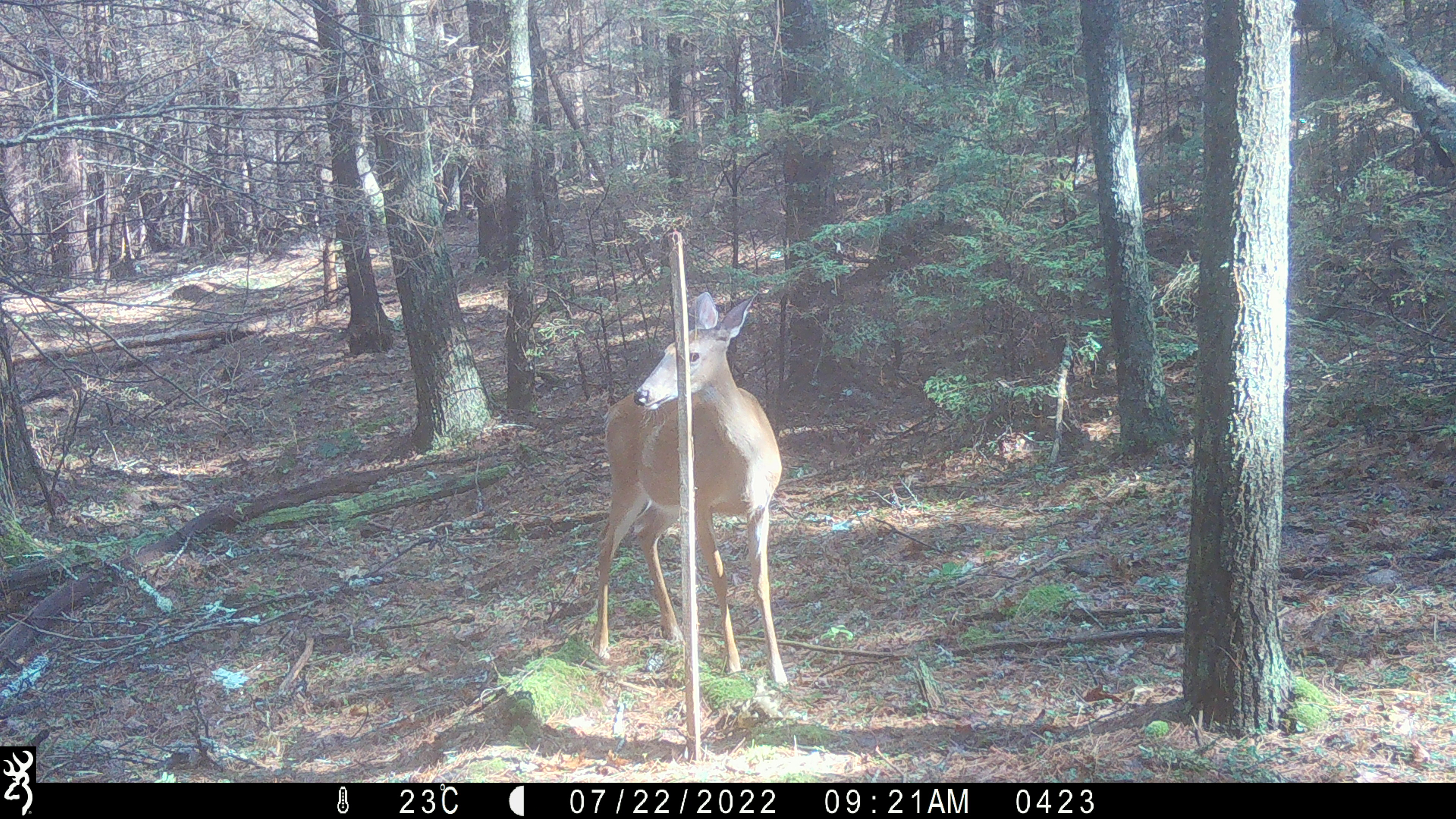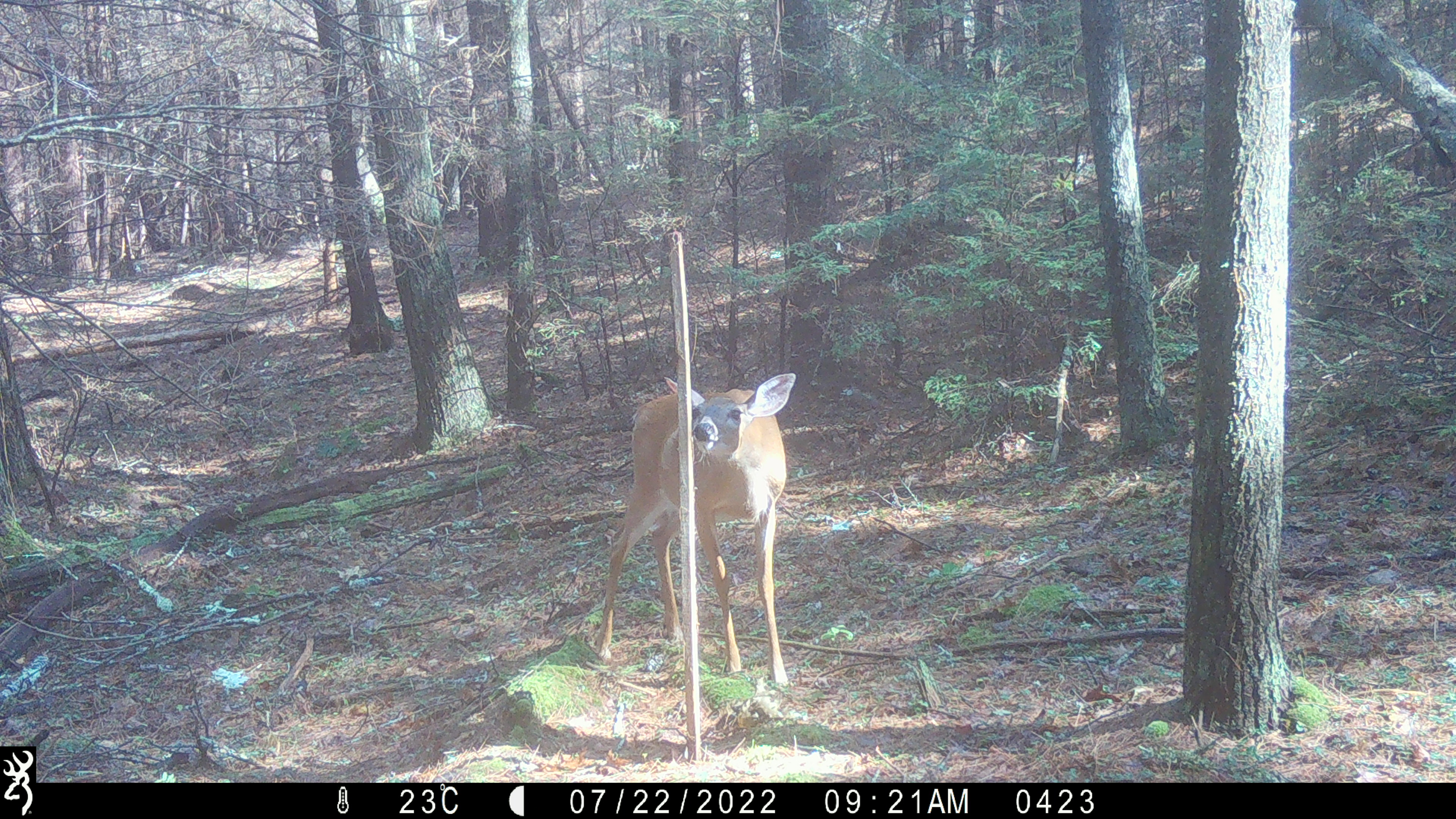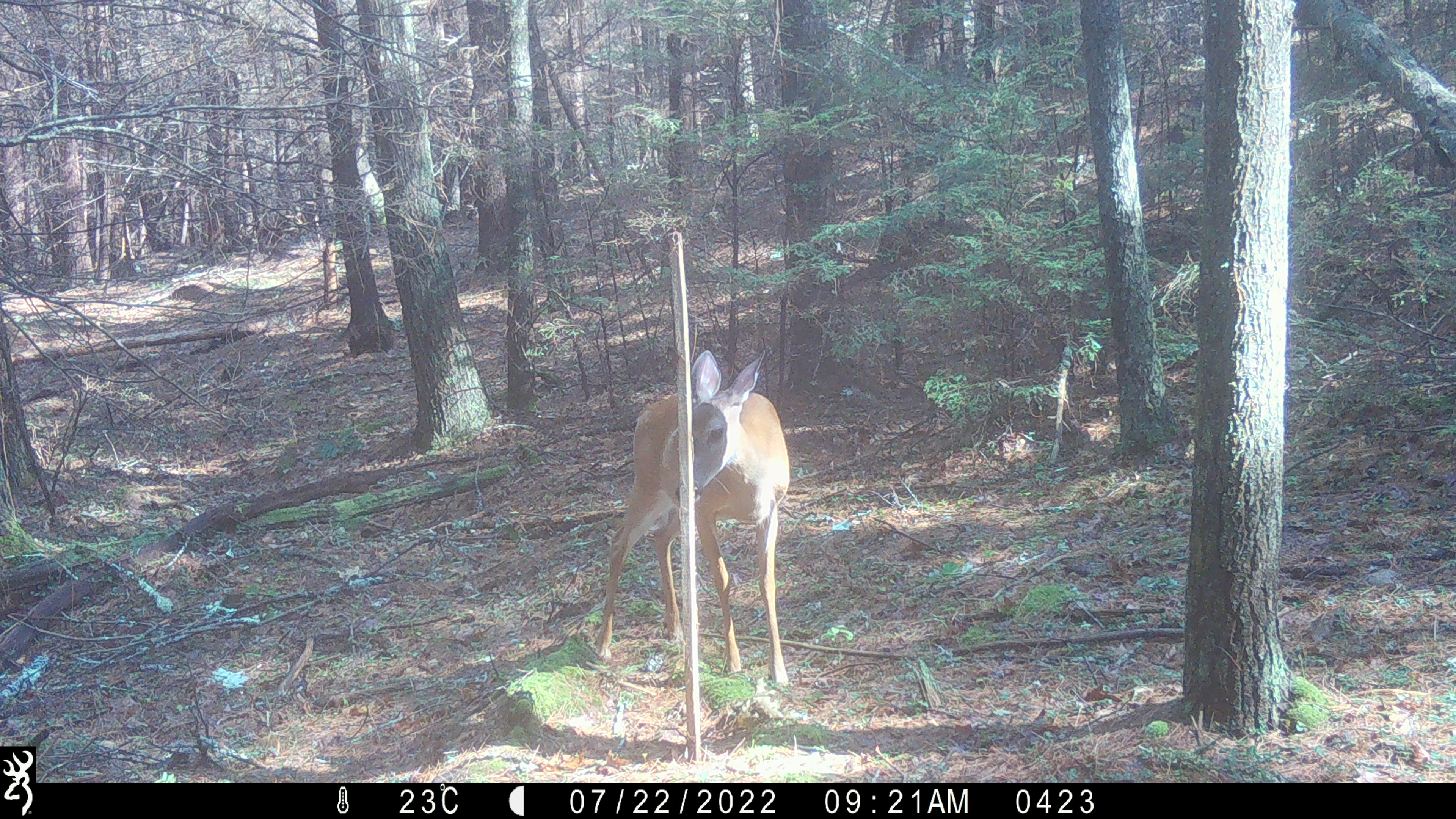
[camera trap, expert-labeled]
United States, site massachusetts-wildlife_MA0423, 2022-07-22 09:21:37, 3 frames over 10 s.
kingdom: Animalia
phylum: Chordata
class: Mammalia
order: Artiodactyla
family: Cervidae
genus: Odocoileus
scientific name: Odocoileus virginianus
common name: white-tailed deer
White-tailed deer (Odocoileus virginianus).